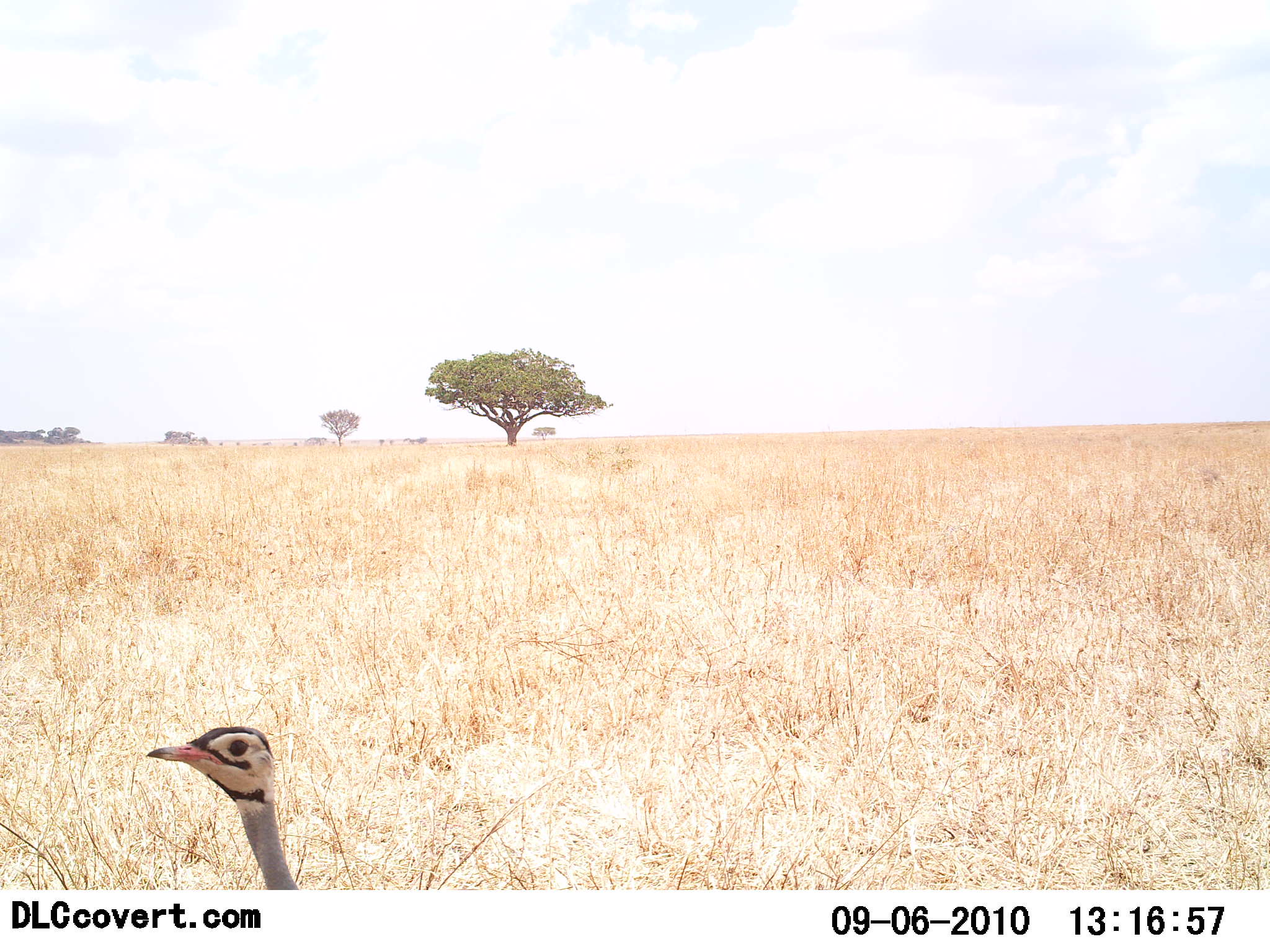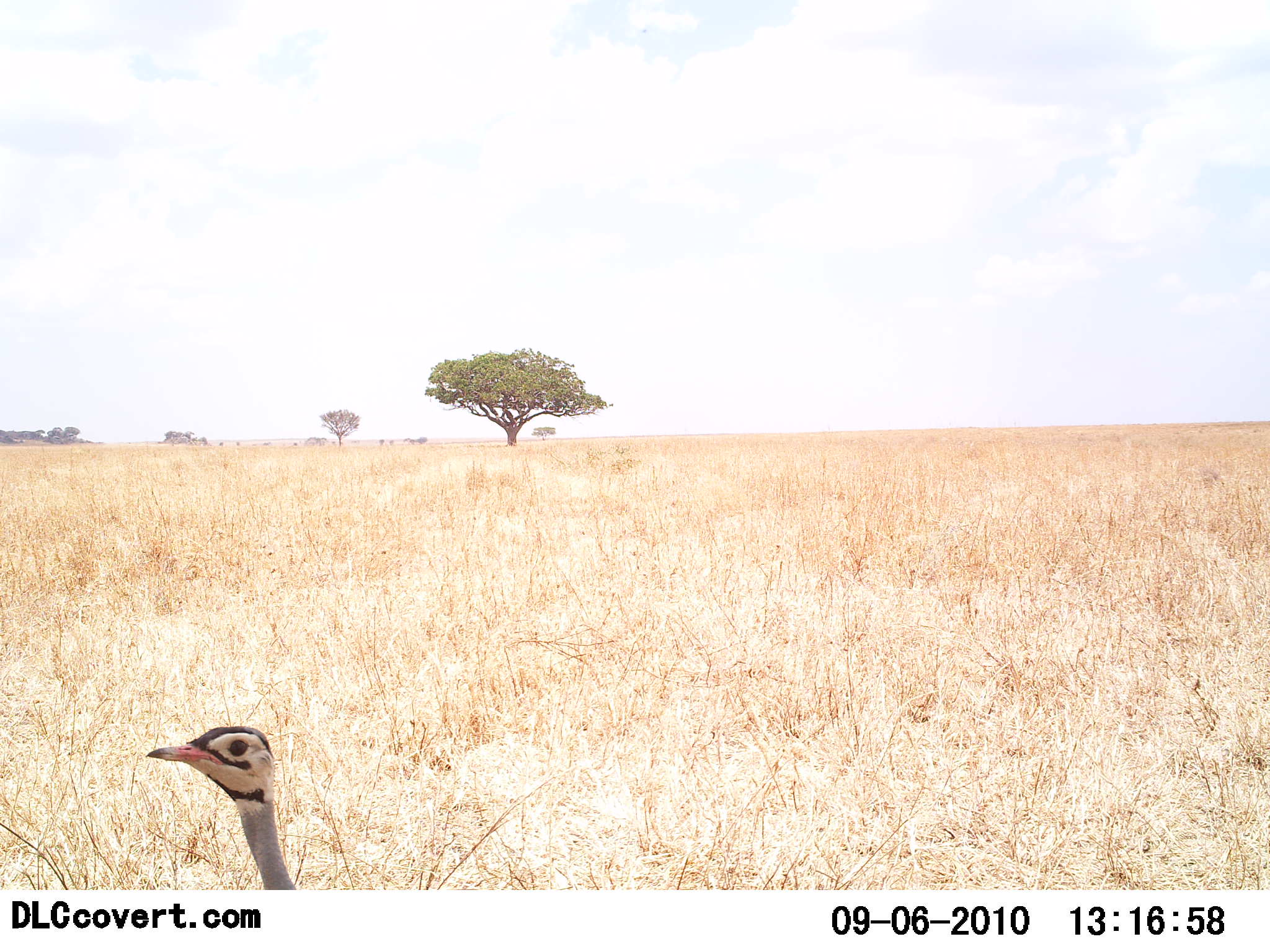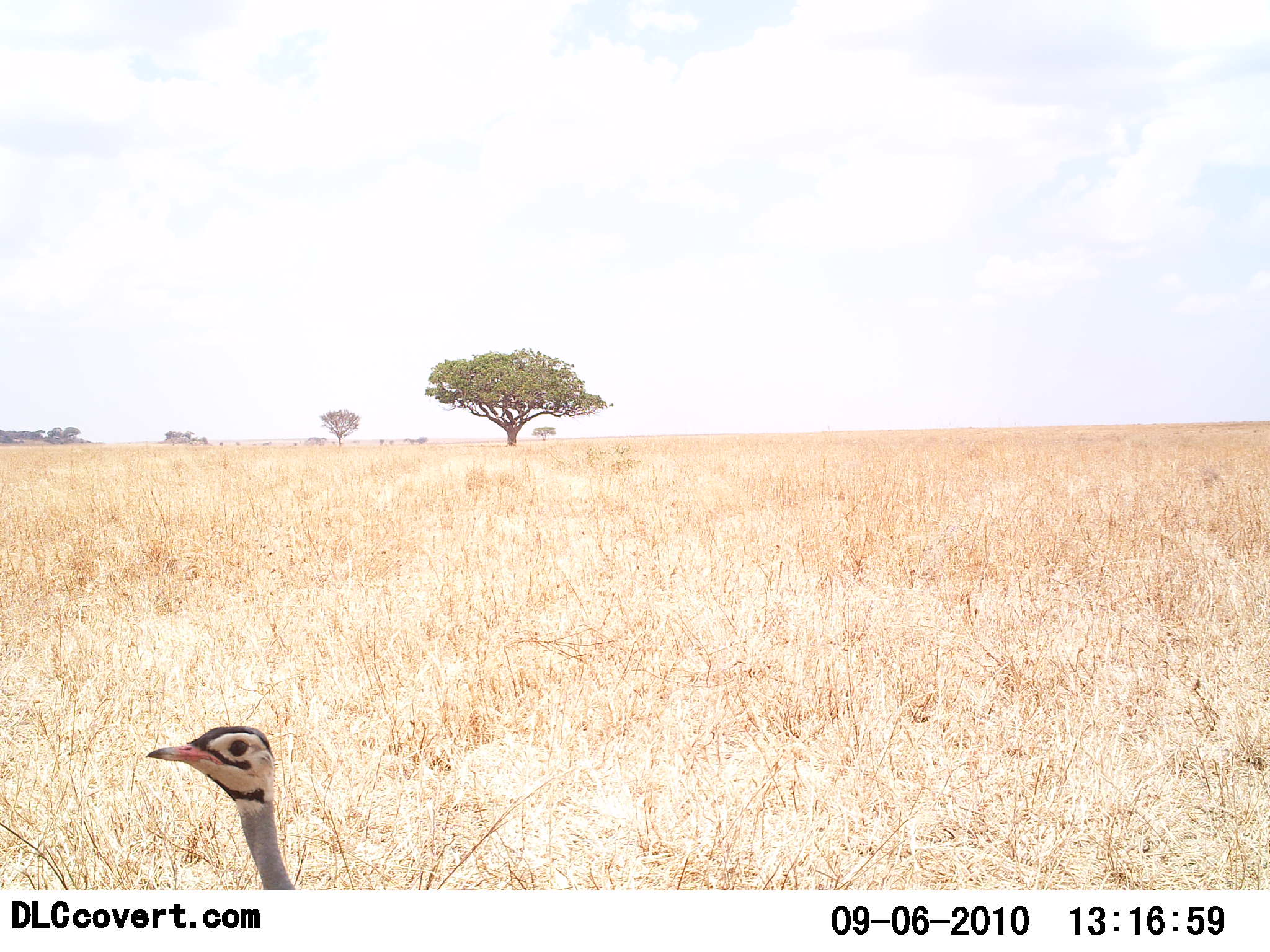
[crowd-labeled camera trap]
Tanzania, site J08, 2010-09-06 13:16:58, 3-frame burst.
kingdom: Animalia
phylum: Chordata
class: Aves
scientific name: Aves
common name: bird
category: otherbird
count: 1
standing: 100%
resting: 0%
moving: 0%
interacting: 0%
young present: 0%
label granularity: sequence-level